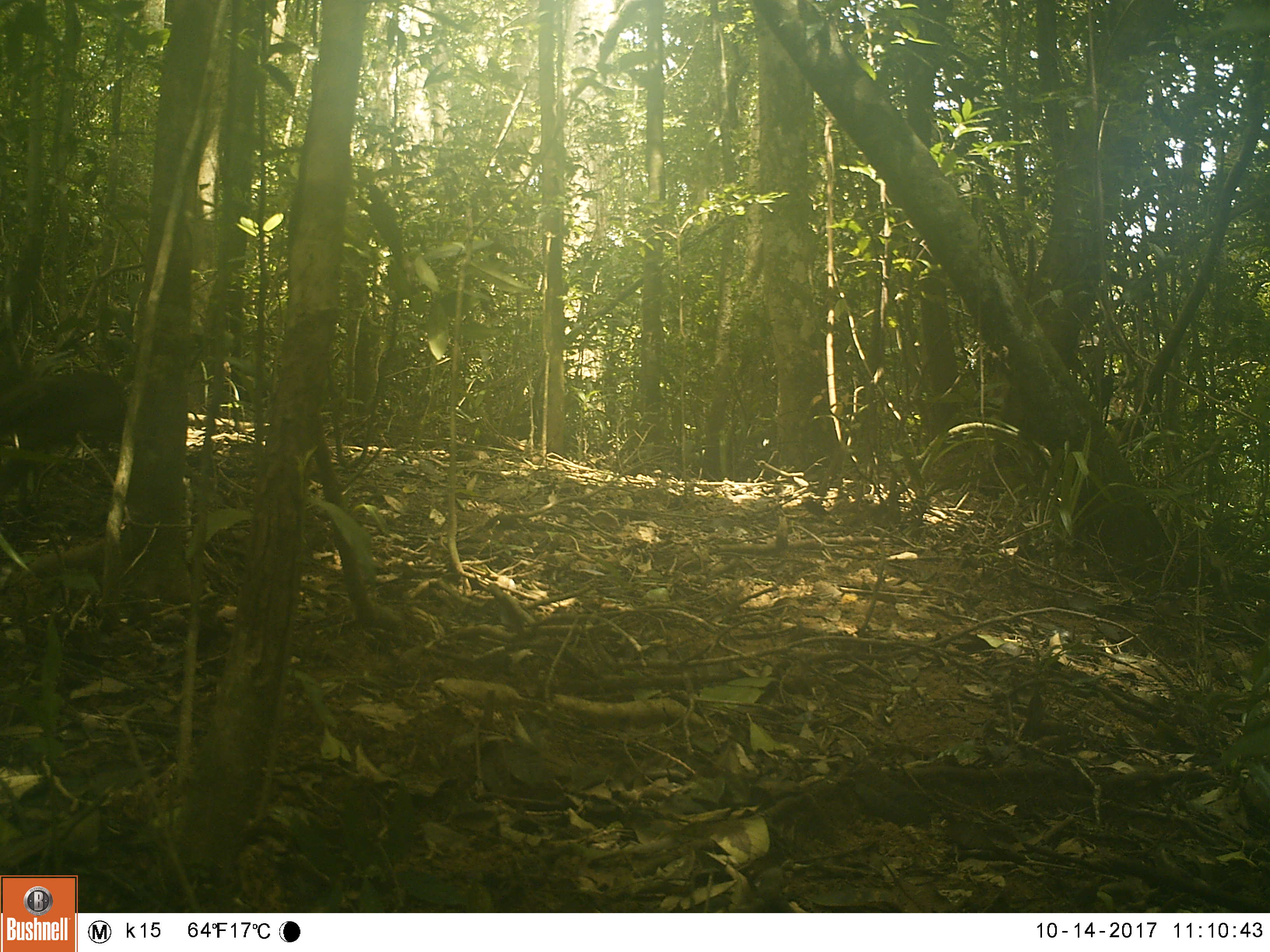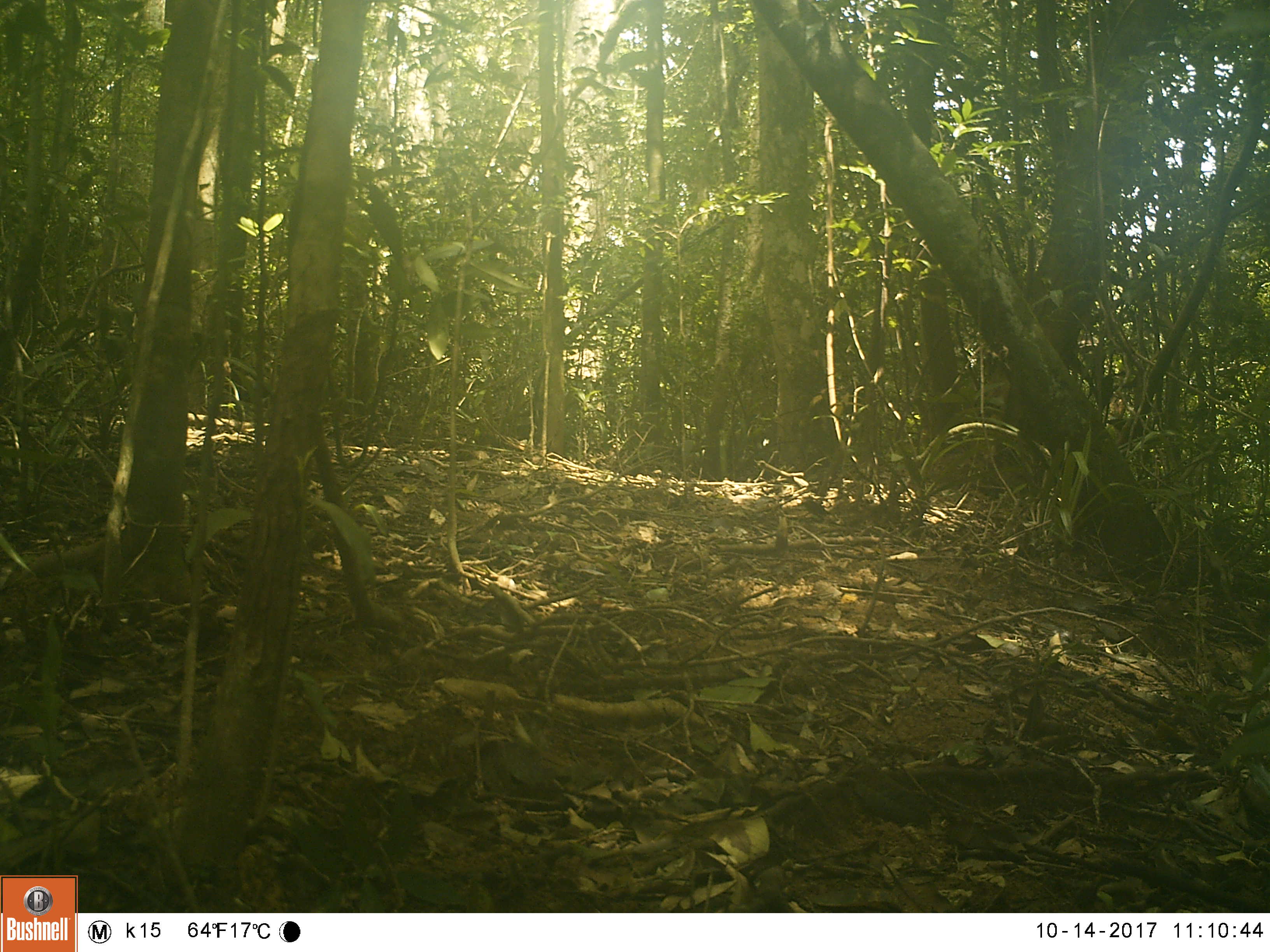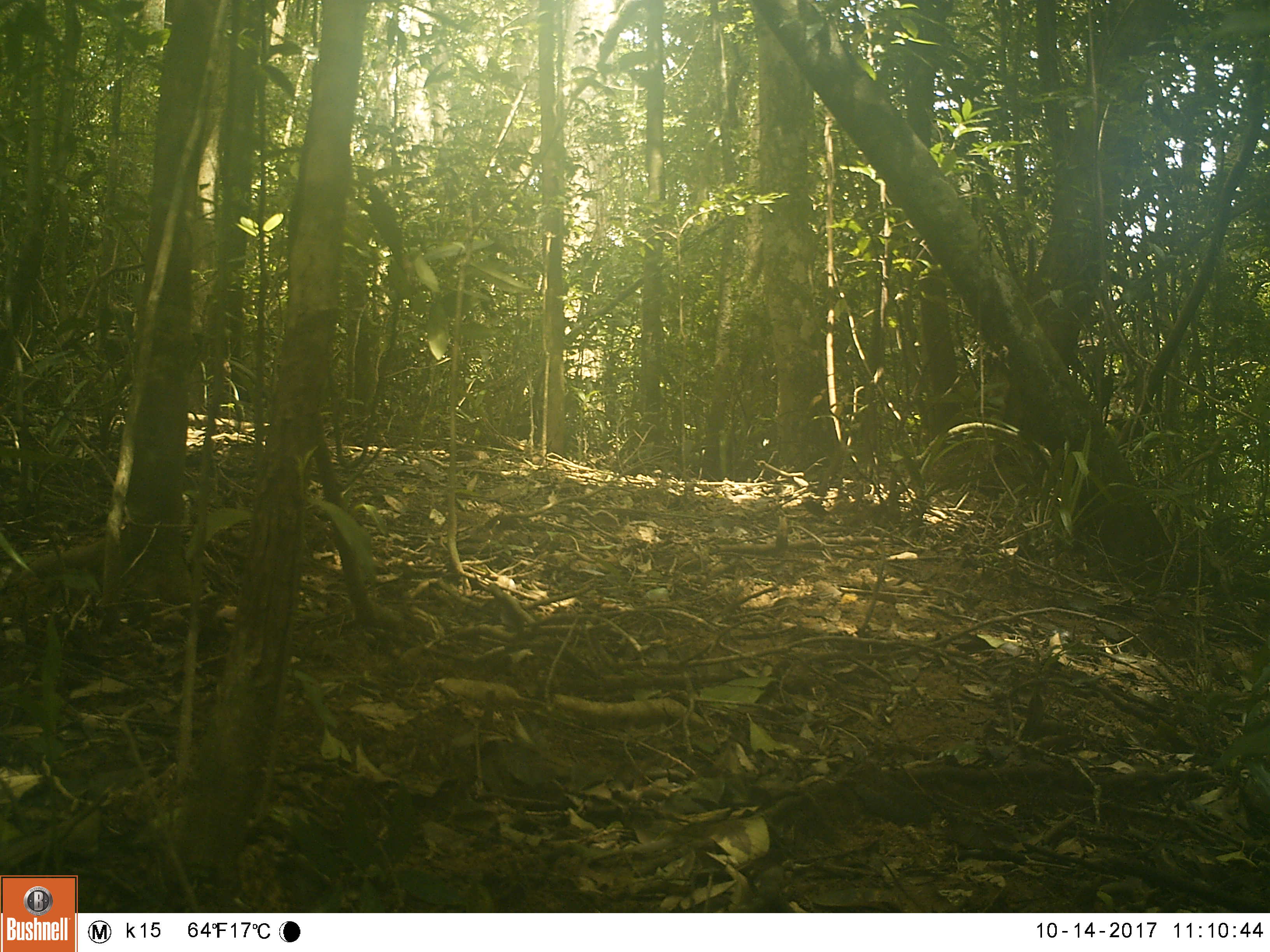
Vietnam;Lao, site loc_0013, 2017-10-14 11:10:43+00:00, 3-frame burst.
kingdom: Animalia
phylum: Chordata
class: Mammalia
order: Primates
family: Cercopithecidae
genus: Macaca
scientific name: Macaca arctoides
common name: stump-tailed macaque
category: stump tailed macaque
Stump tailed macaque (stump-tailed macaque) (Macaca arctoides). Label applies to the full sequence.